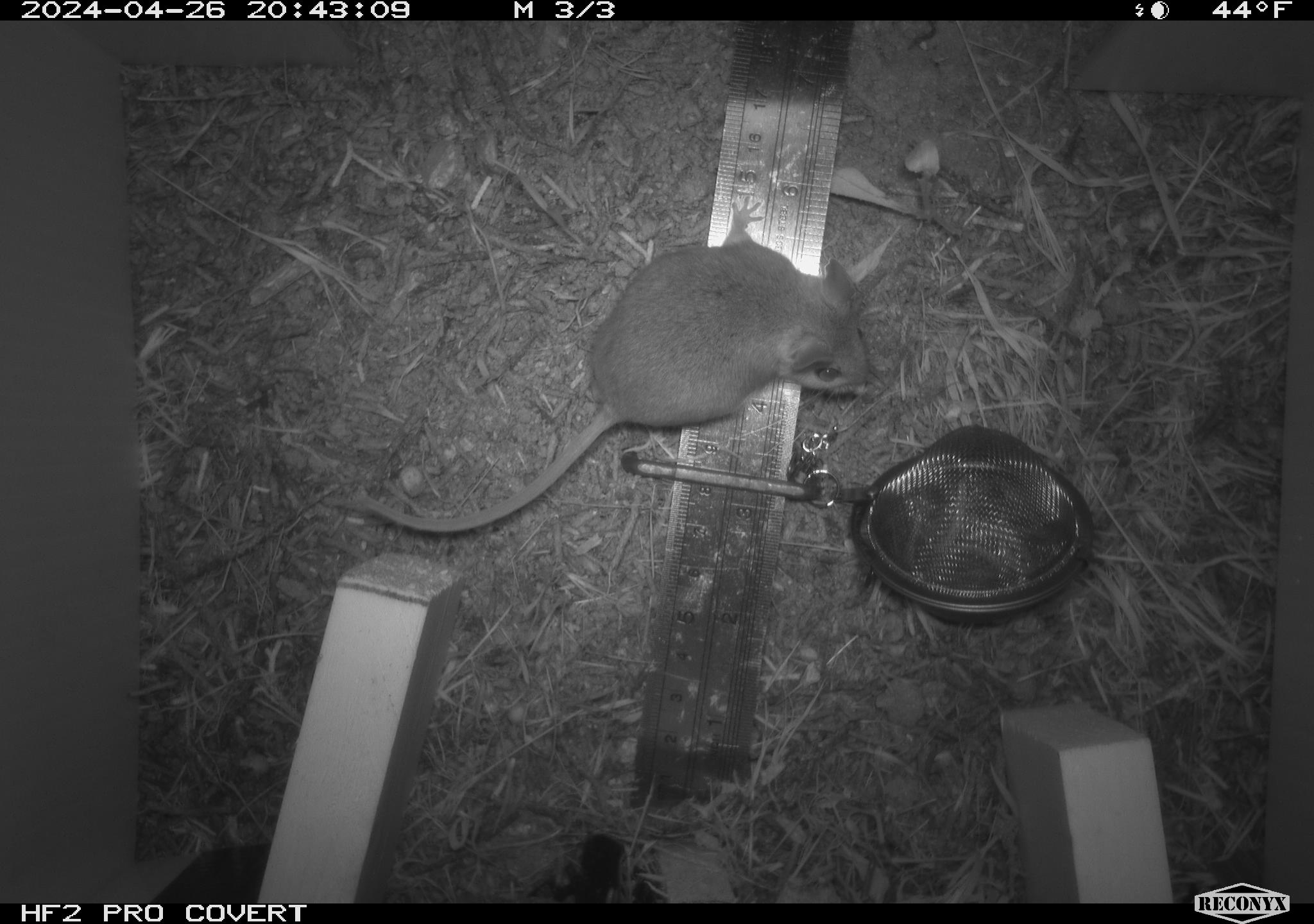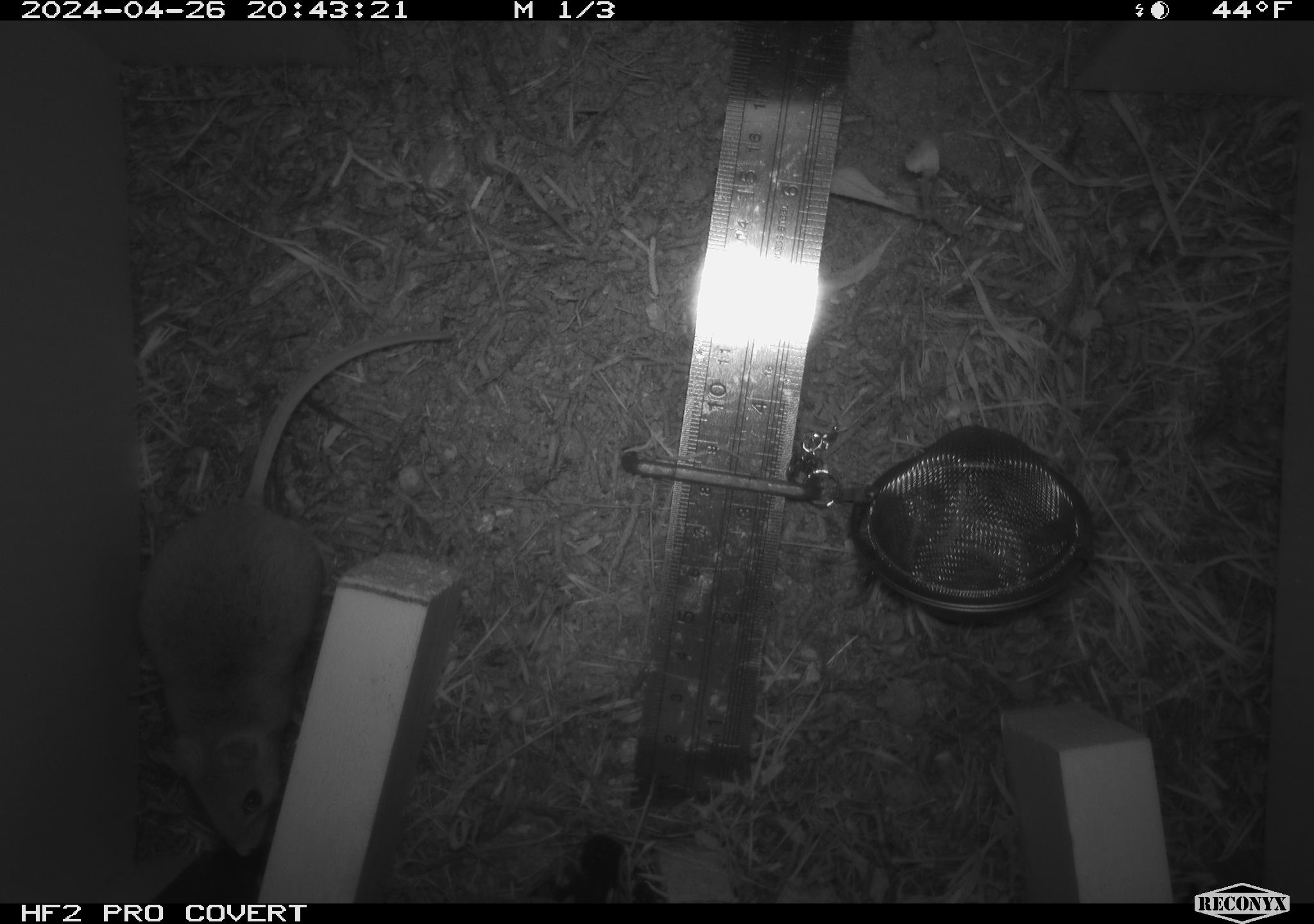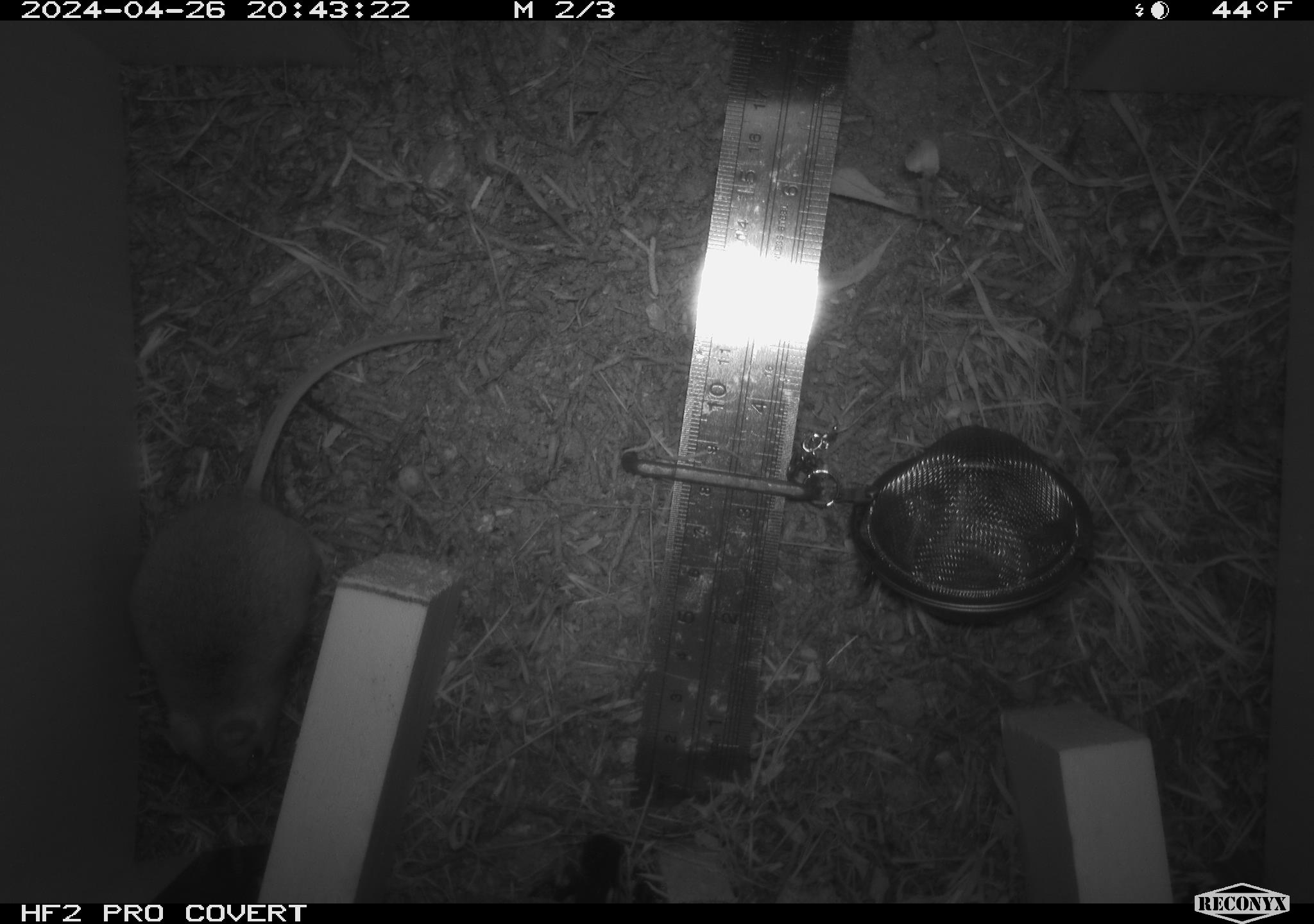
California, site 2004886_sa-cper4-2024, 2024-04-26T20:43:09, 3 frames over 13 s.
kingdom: Animalia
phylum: Chordata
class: Mammalia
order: Rodentia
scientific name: Rodentia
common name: rodent